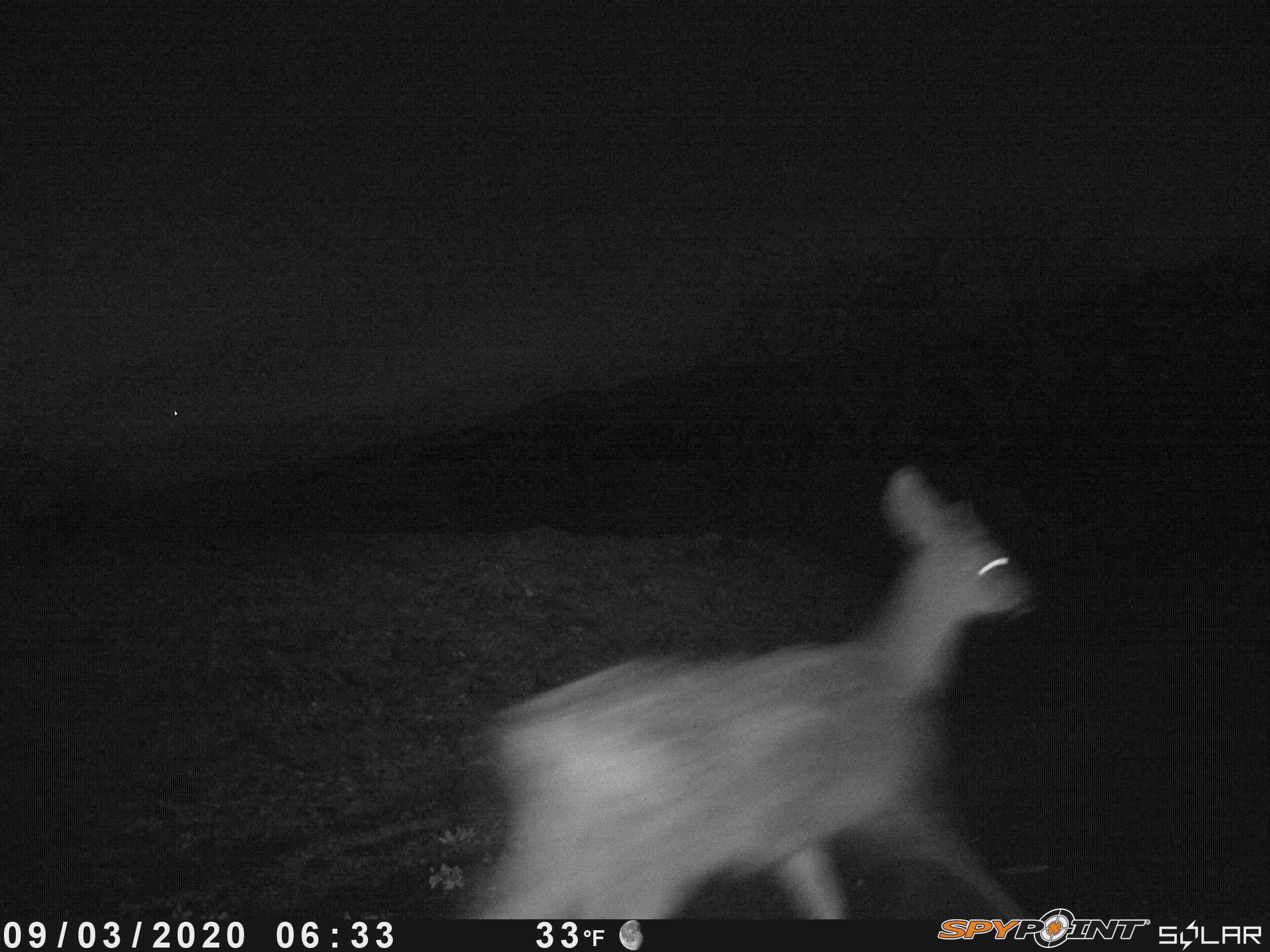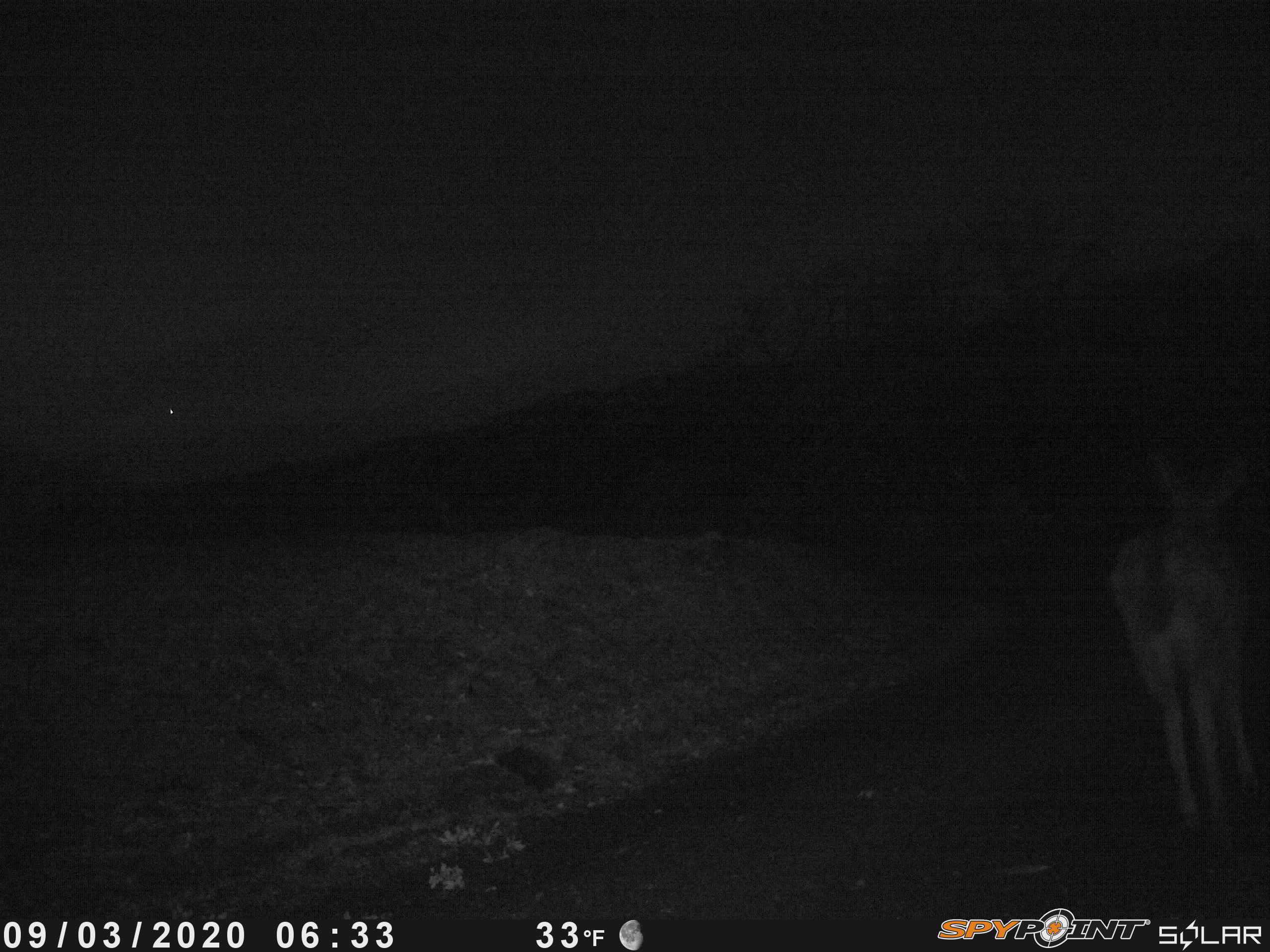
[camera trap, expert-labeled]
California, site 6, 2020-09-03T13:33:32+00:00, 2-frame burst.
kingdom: Animalia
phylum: Chordata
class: Mammalia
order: Artiodactyla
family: Cervidae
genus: Odocoileus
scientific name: Odocoileus hemionus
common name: mule deer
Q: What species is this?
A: Mule deer (Odocoileus hemionus).